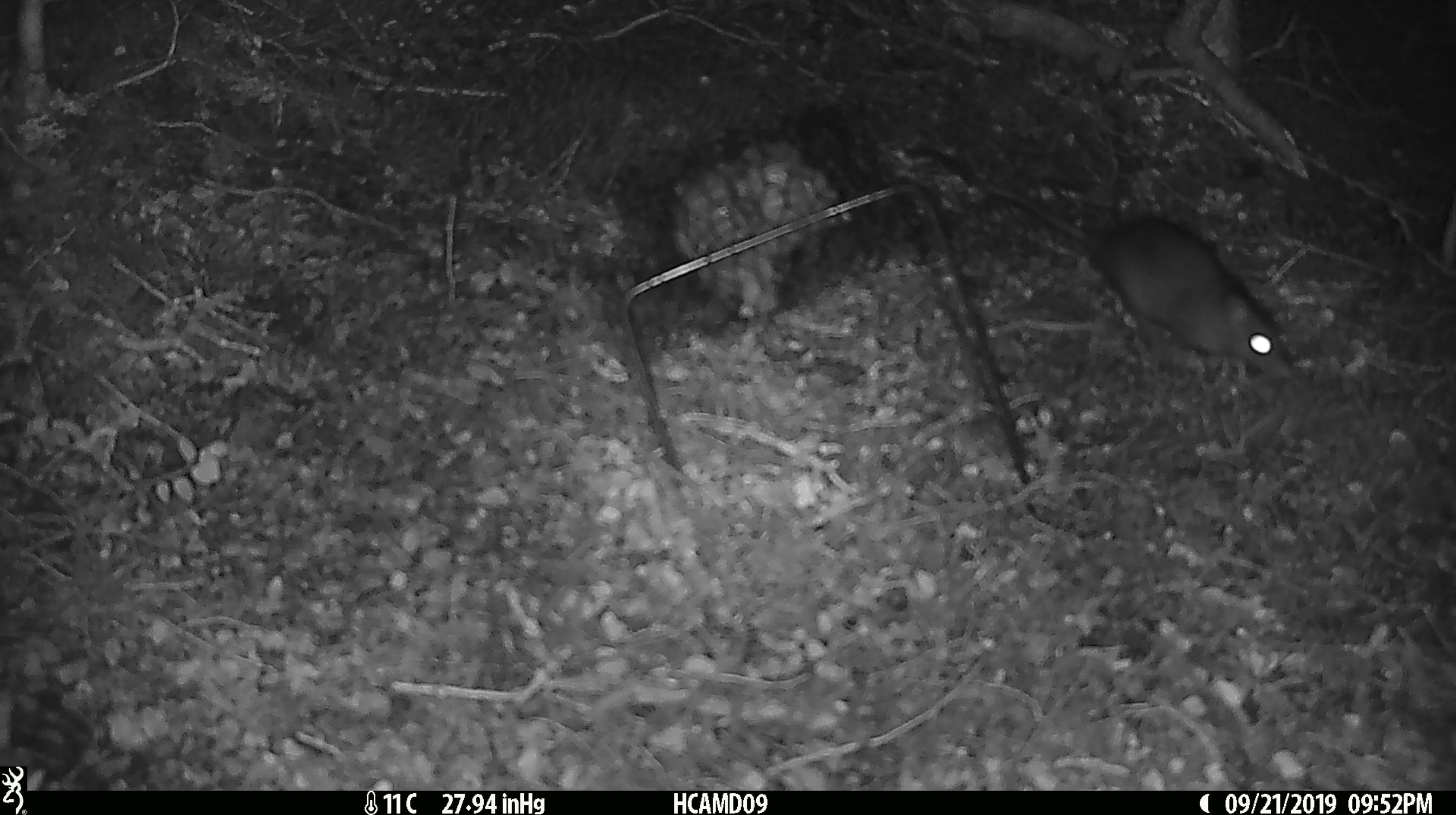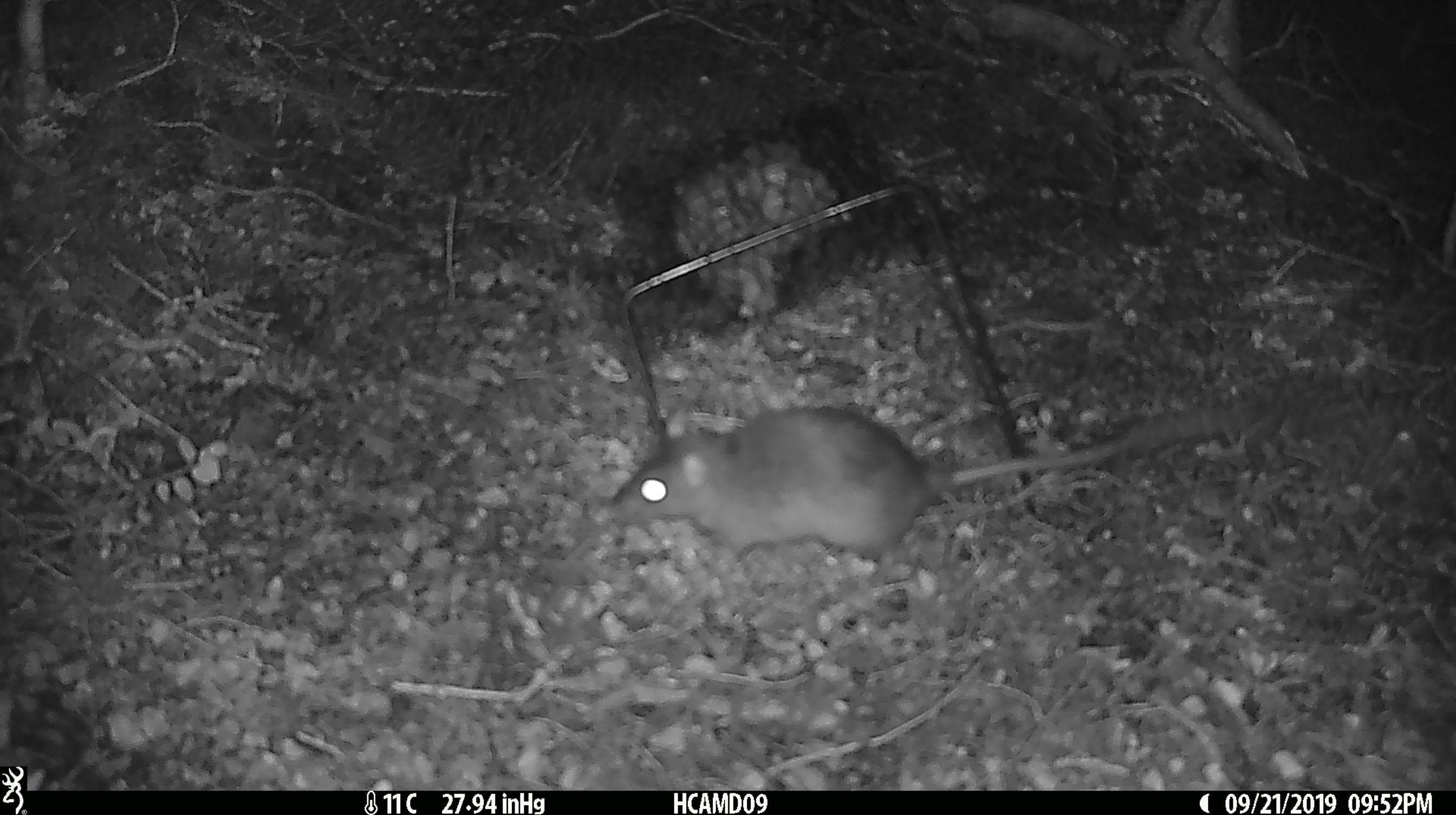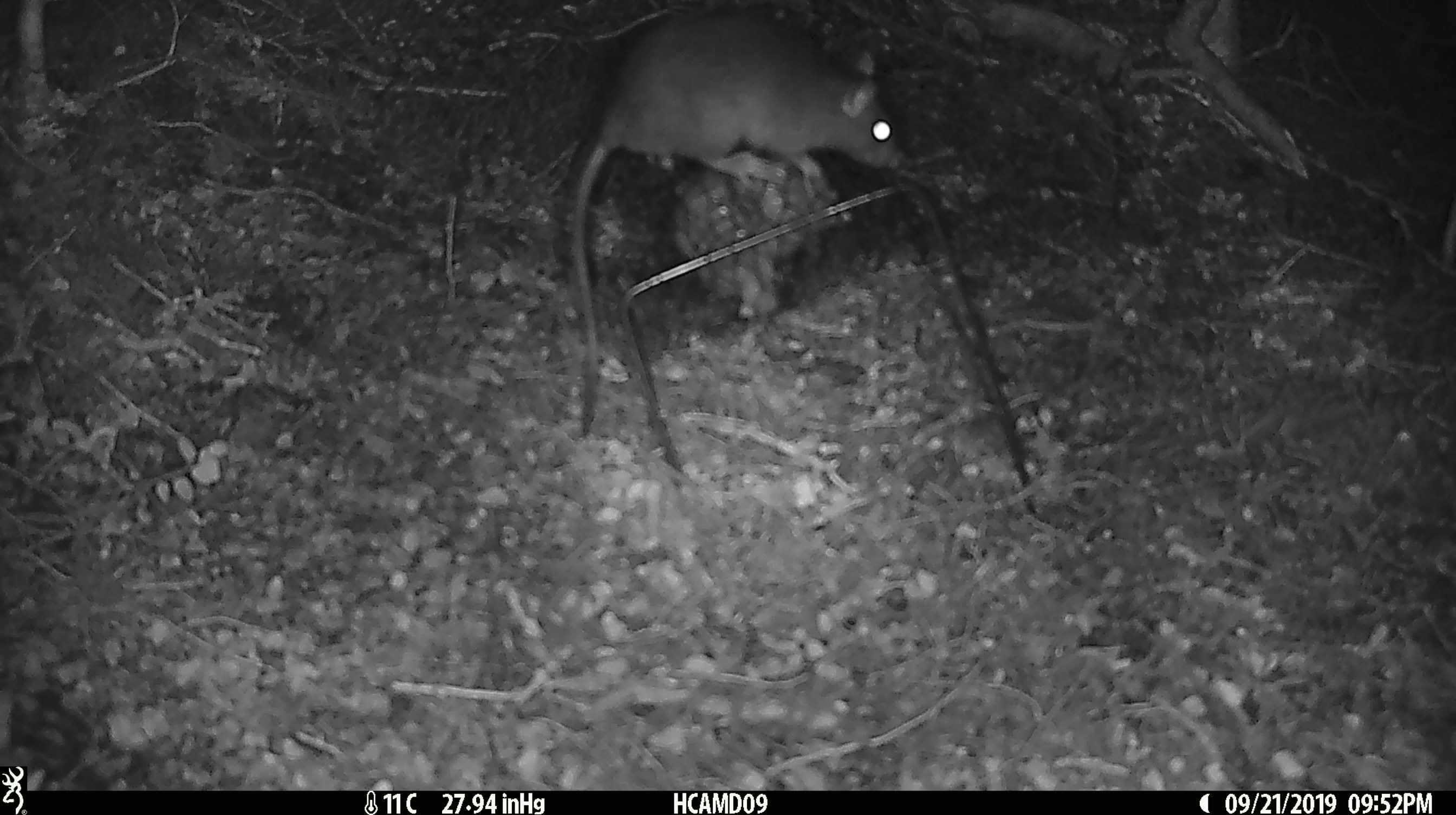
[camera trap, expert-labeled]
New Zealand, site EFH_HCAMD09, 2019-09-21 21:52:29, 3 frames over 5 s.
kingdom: Animalia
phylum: Chordata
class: Mammalia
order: Rodentia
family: Muridae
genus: Rattus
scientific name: Rattus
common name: rat